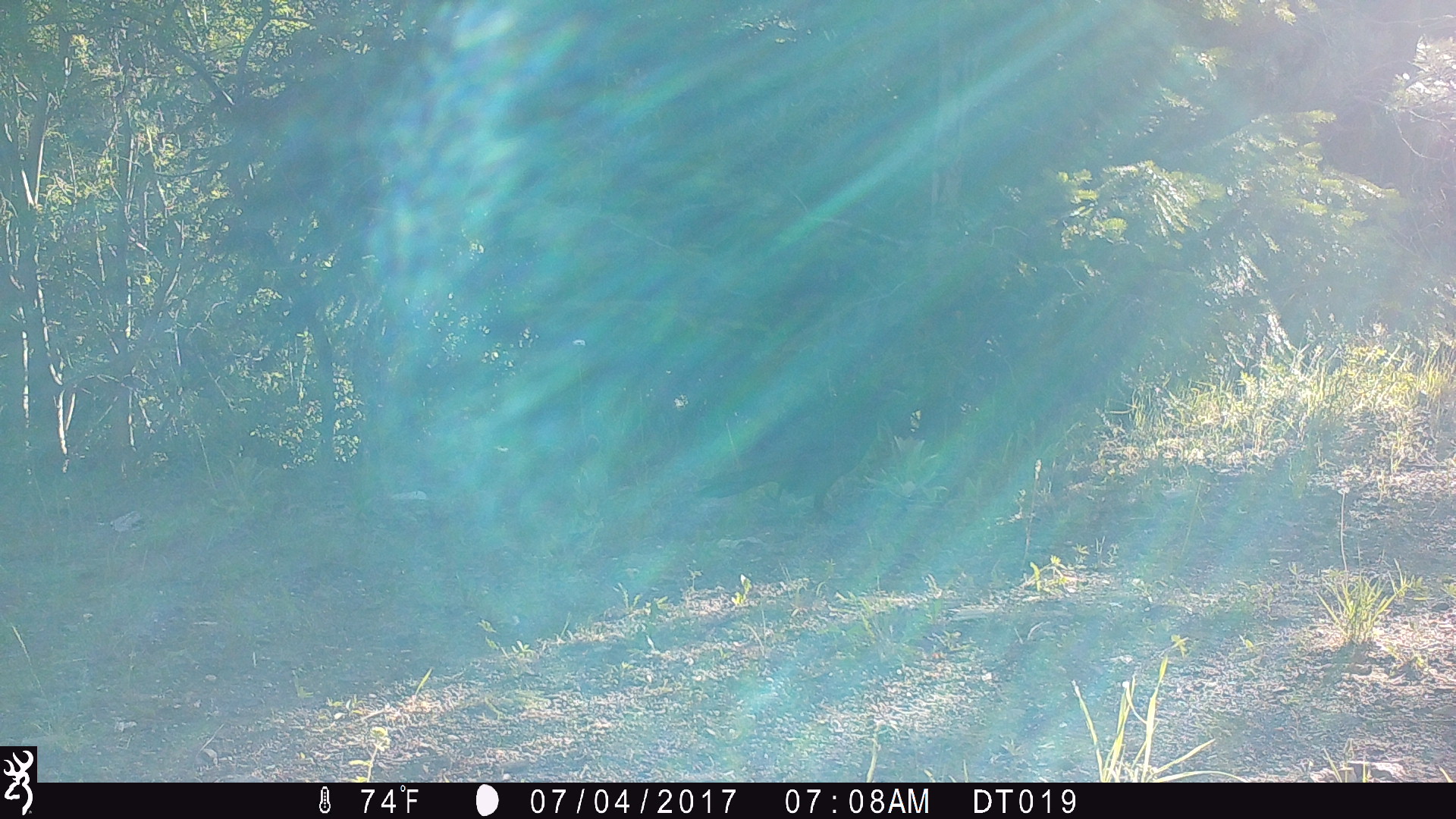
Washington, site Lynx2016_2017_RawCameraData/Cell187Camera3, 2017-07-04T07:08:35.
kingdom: Animalia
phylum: Chordata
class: Aves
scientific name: Aves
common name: birds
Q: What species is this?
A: Aves (birds).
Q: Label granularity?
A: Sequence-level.